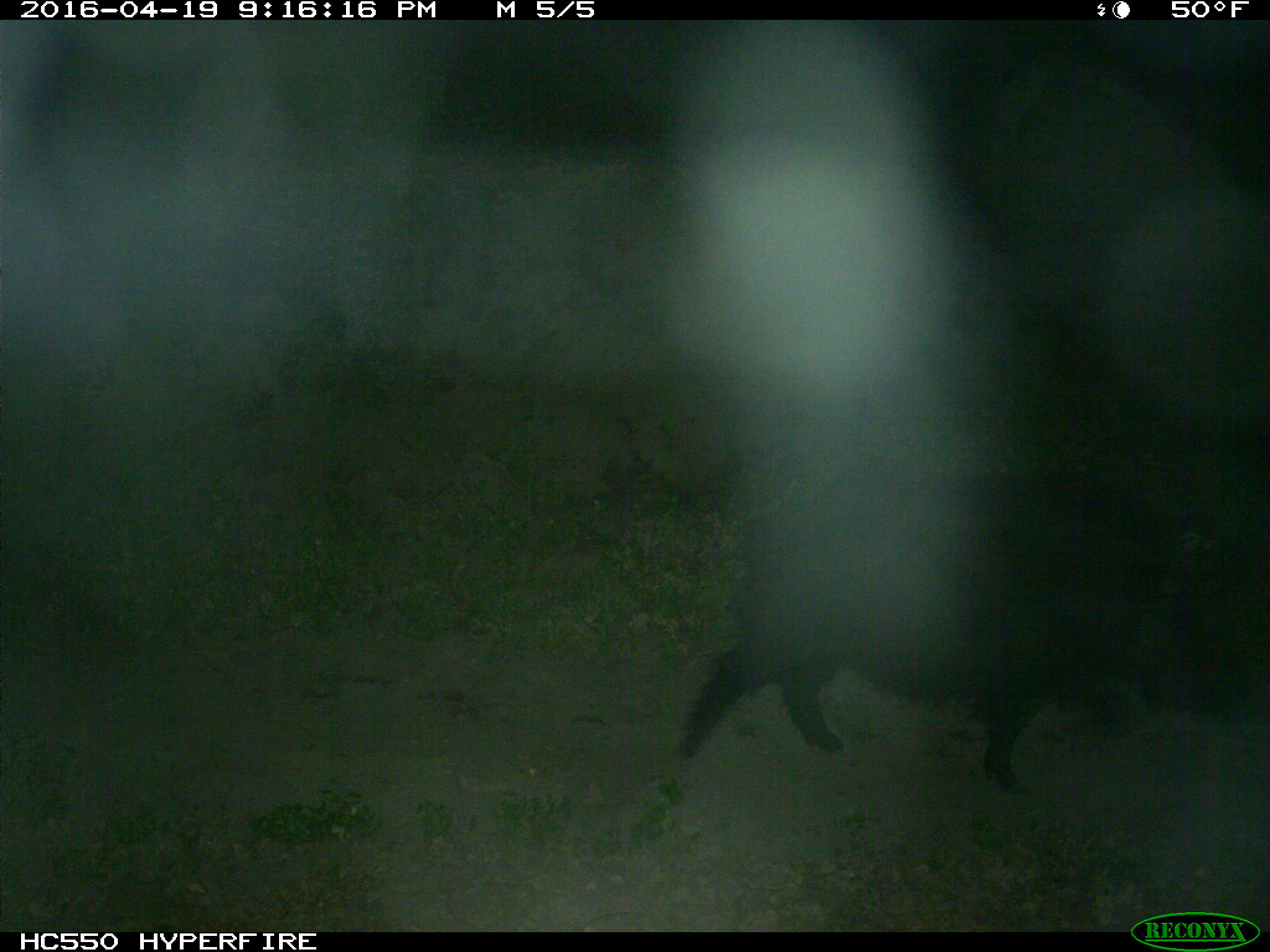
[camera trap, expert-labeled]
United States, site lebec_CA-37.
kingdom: Animalia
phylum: Chordata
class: Mammalia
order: Artiodactyla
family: Suidae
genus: Sus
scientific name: Sus scrofa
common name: wild boar